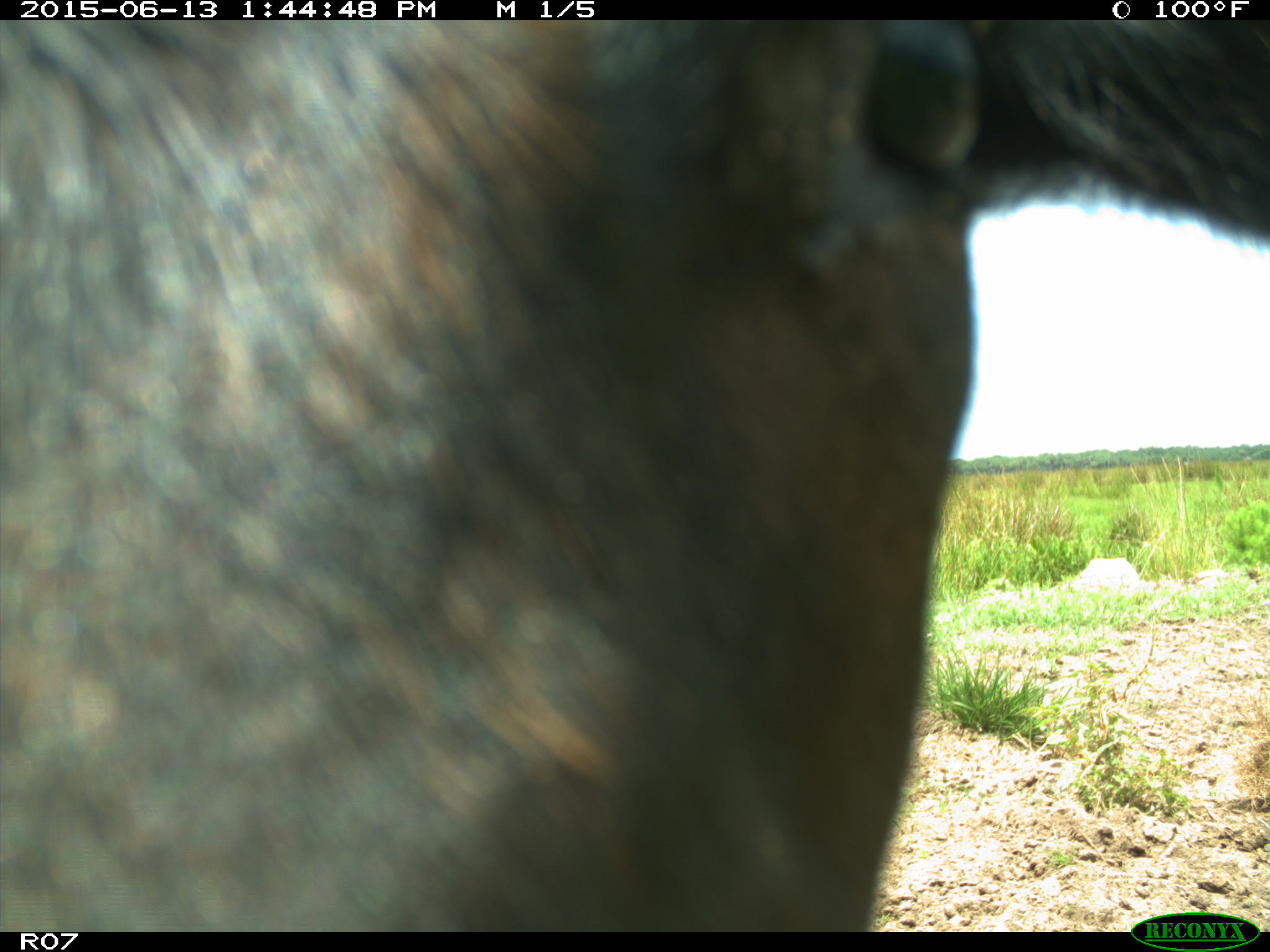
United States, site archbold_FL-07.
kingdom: Animalia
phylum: Chordata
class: Mammalia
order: Artiodactyla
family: Bovidae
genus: Bos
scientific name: Bos taurus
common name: domestic cow